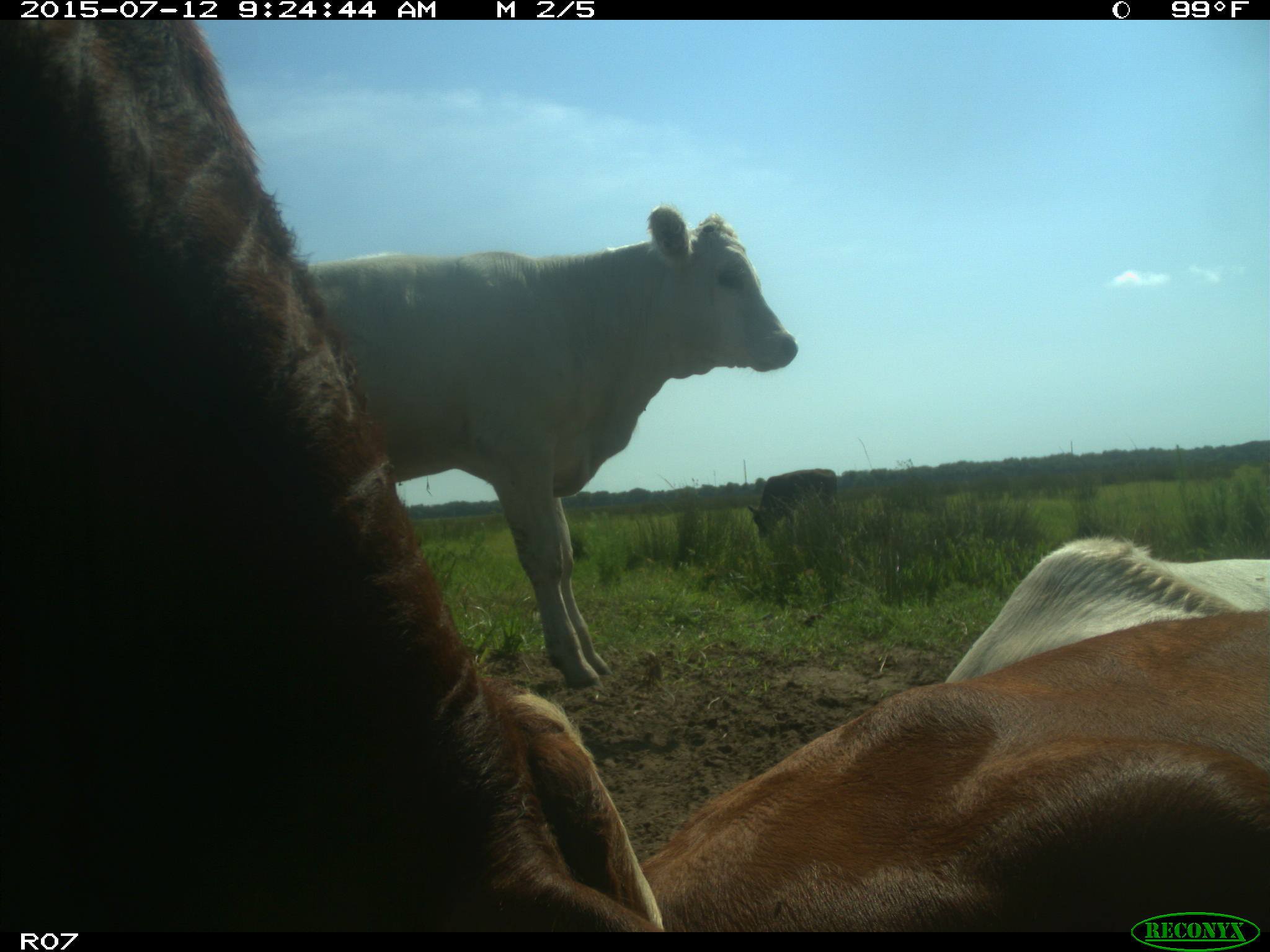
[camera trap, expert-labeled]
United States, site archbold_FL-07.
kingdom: Animalia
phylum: Chordata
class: Mammalia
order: Artiodactyla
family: Bovidae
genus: Bos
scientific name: Bos taurus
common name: domestic cow